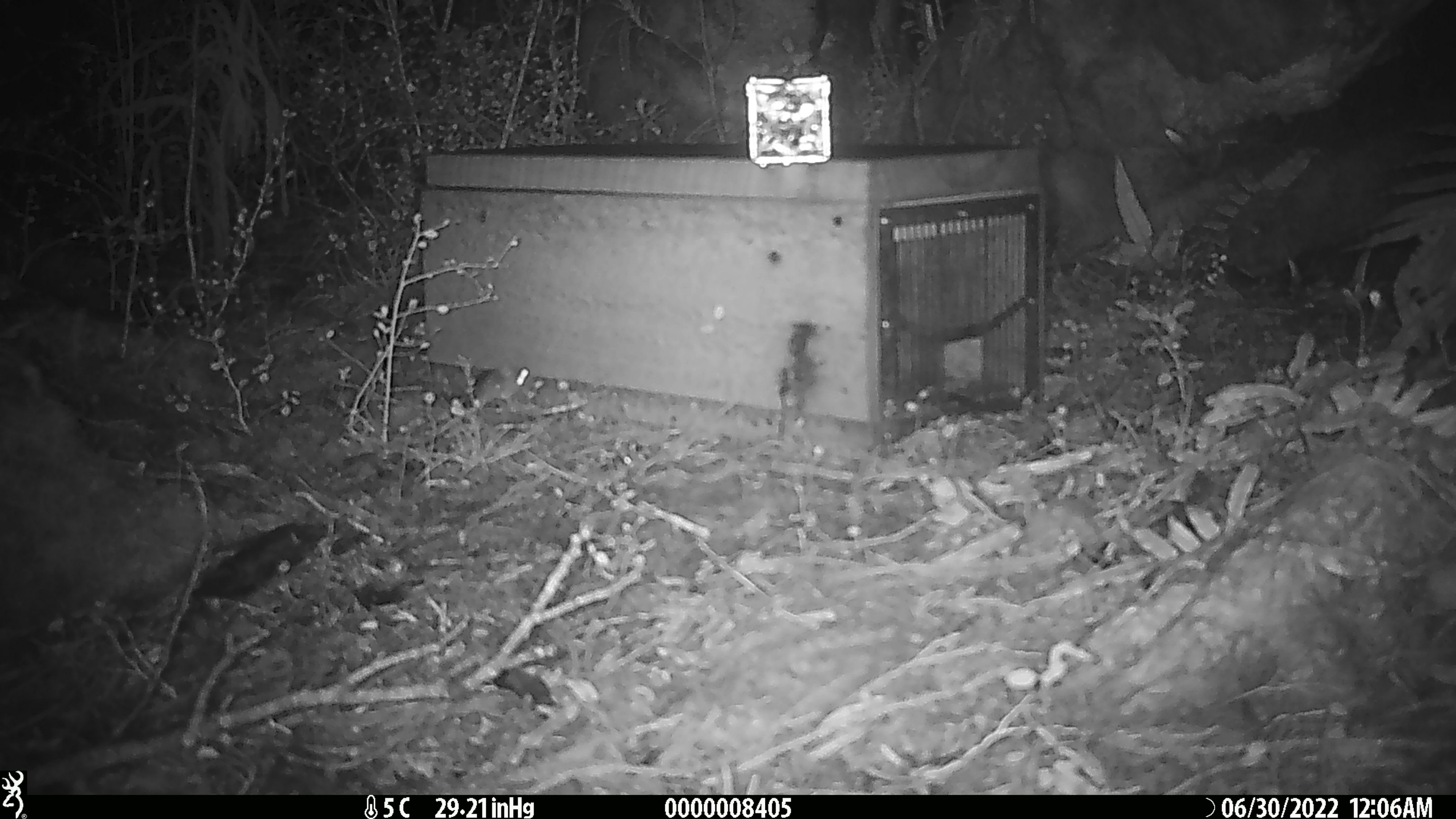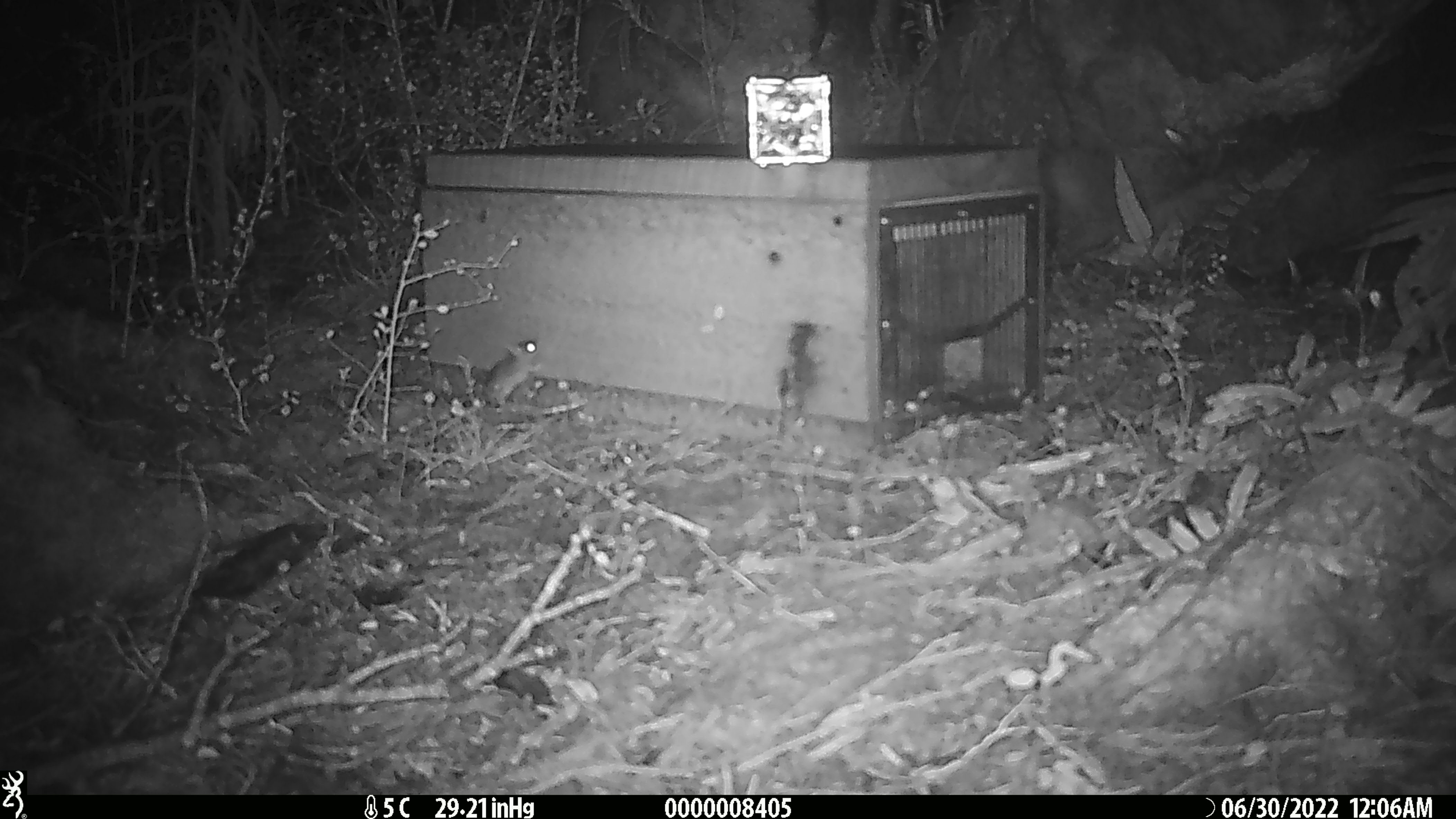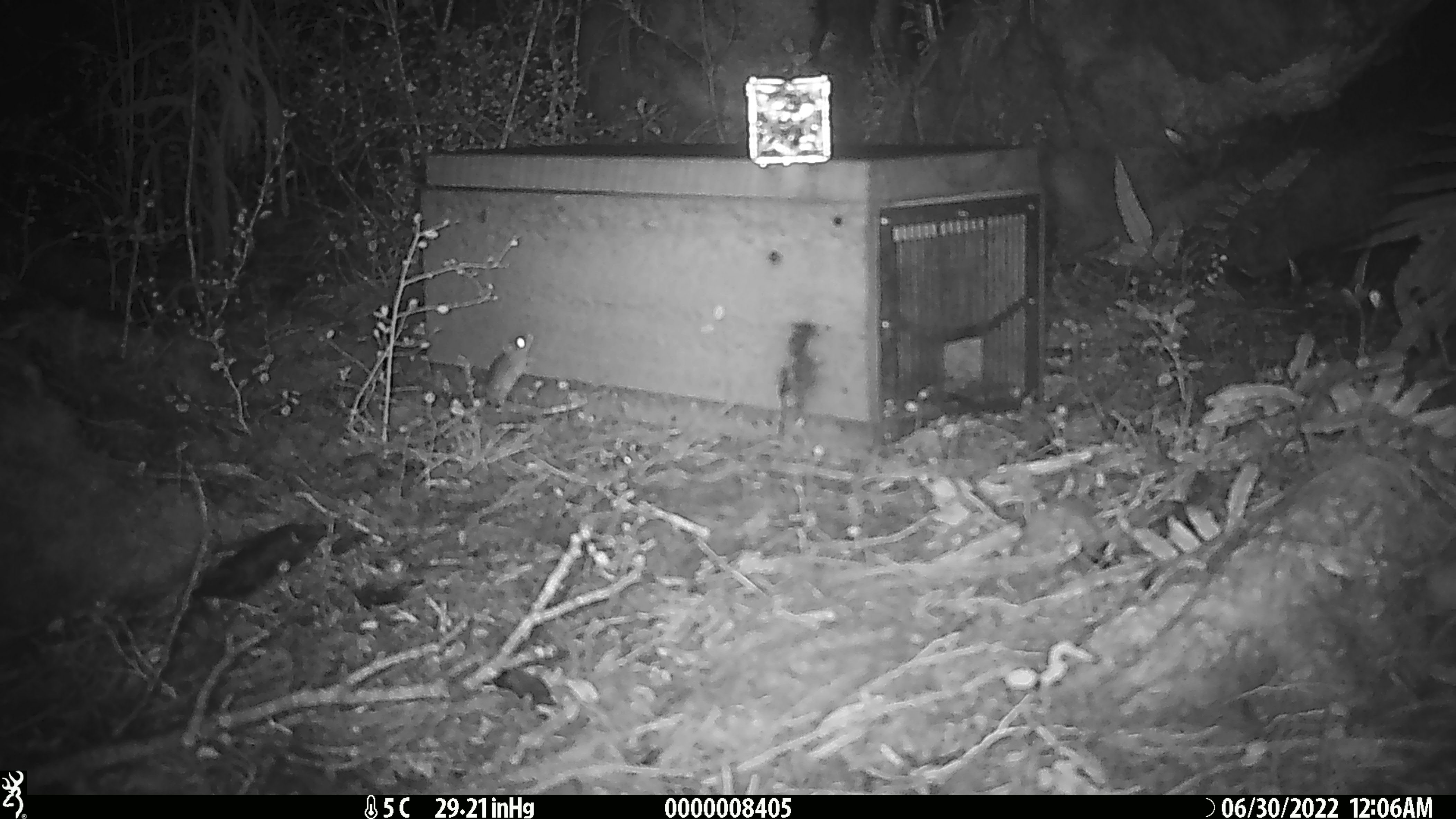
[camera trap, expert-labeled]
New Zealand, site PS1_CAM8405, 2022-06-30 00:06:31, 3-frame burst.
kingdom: Animalia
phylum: Chordata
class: Mammalia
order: Rodentia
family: Muridae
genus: Mus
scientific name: Mus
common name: mouse